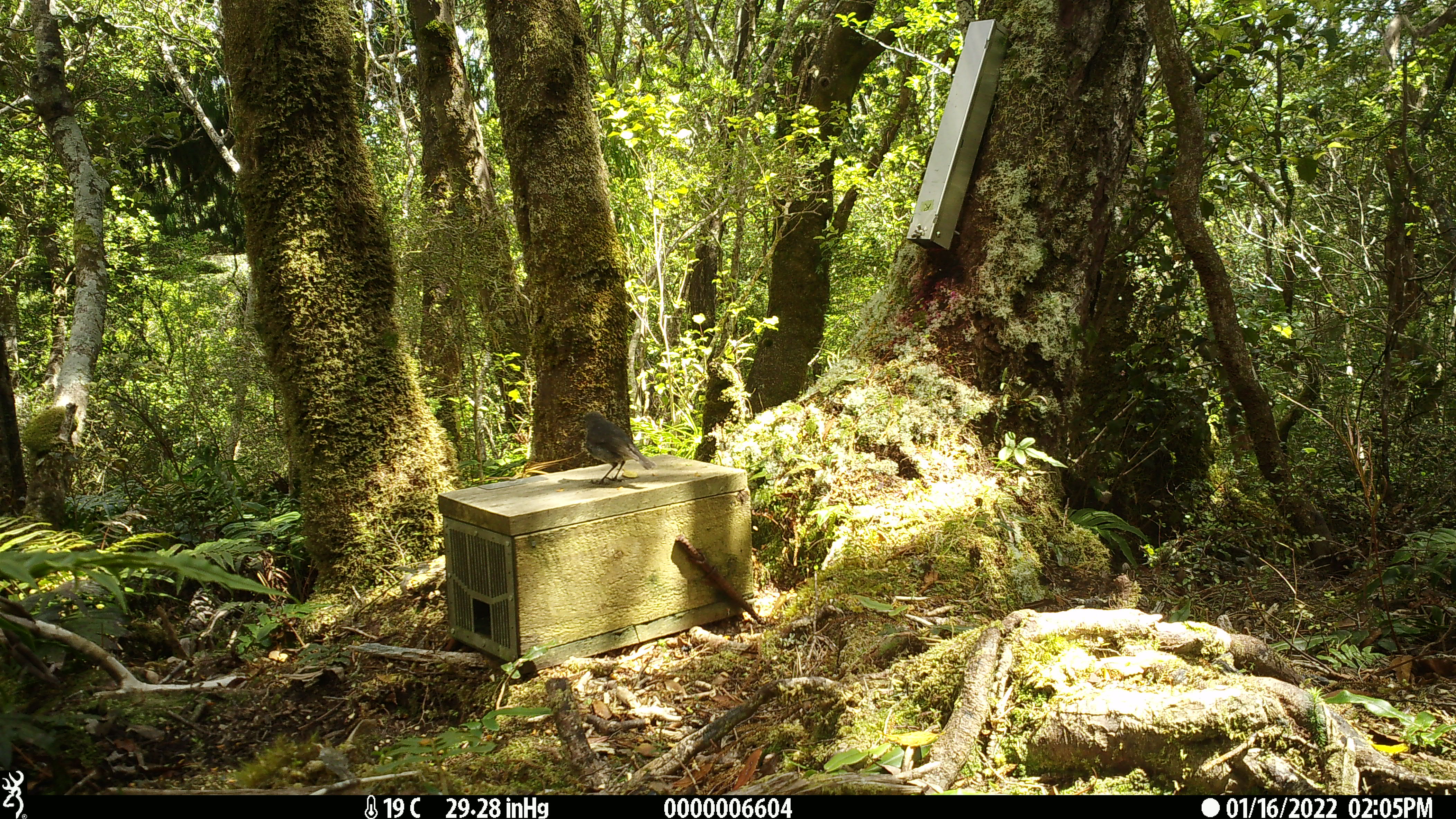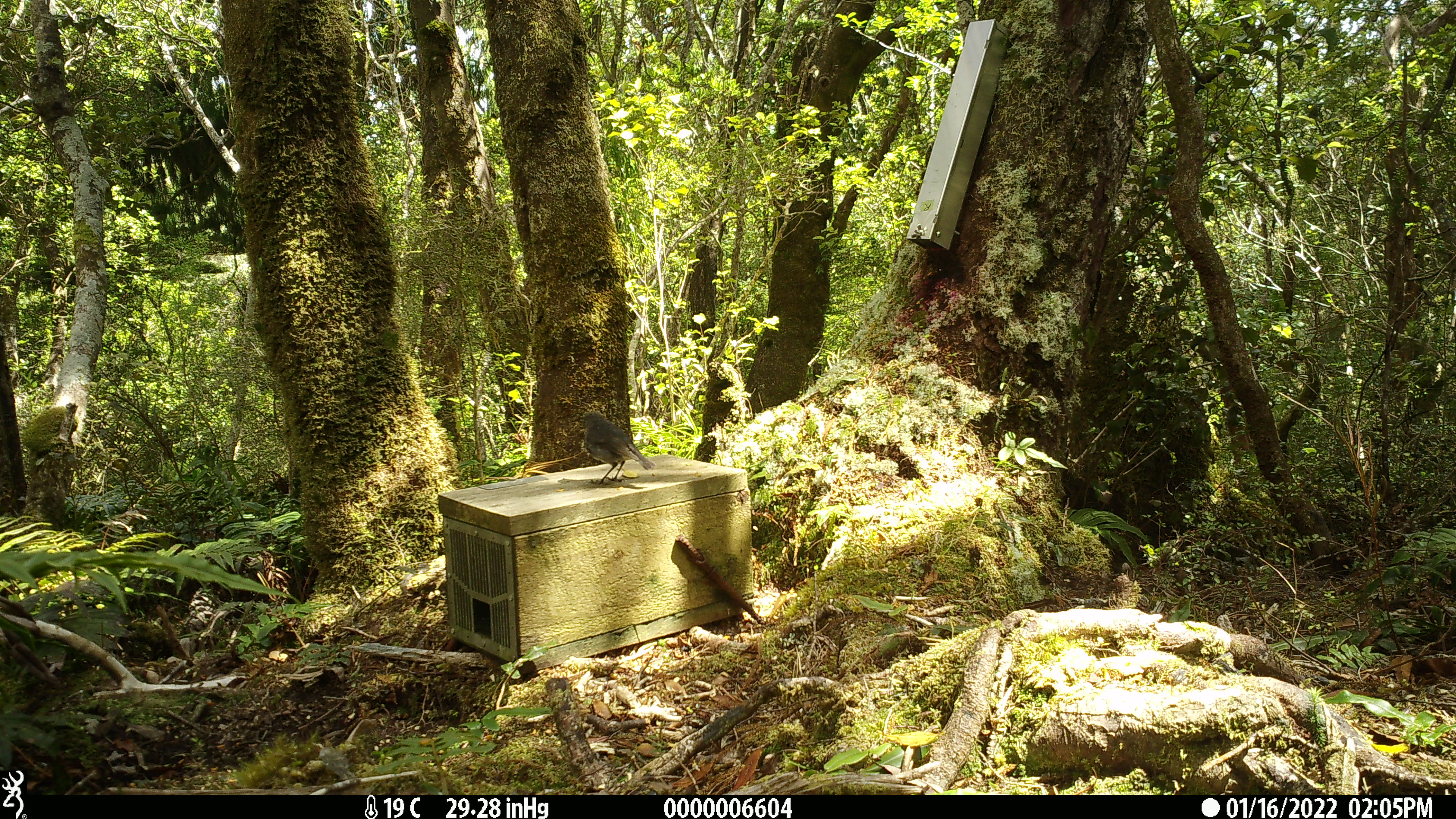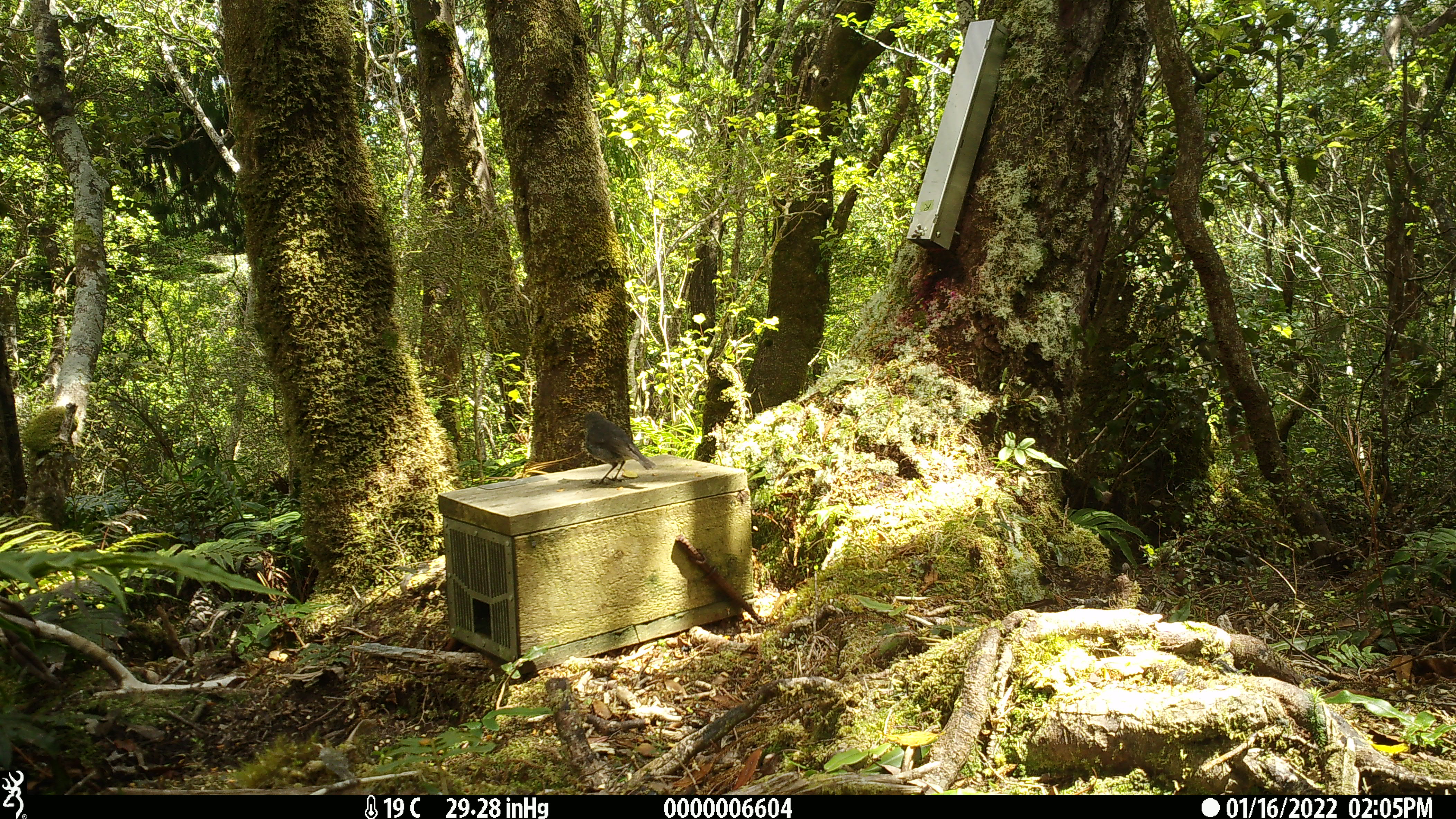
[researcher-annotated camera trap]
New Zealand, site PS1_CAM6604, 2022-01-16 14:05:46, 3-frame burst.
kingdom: Animalia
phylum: Chordata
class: Aves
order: Passeriformes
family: Petroicidae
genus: Petroica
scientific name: Petroica australis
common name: new zealand robin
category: robin